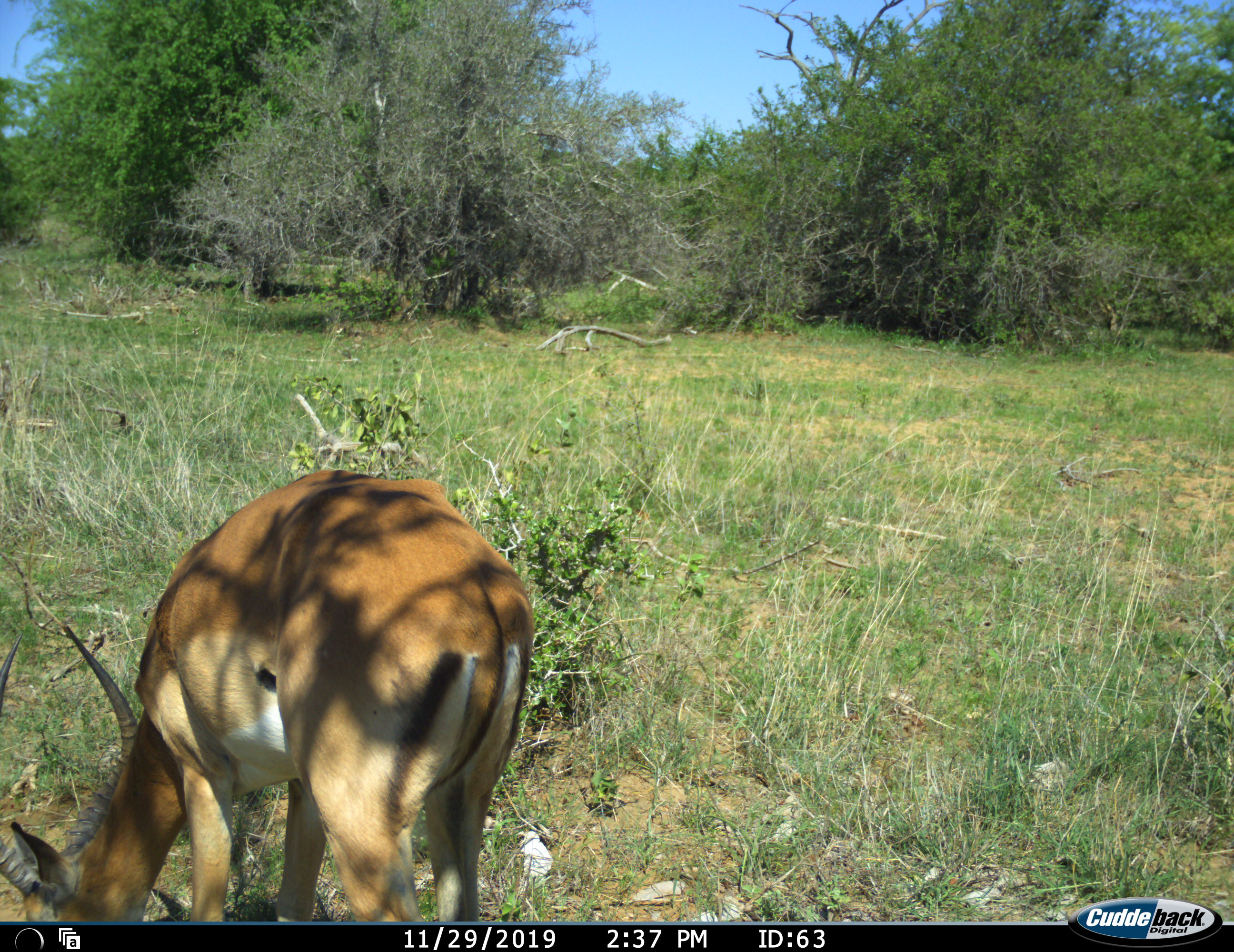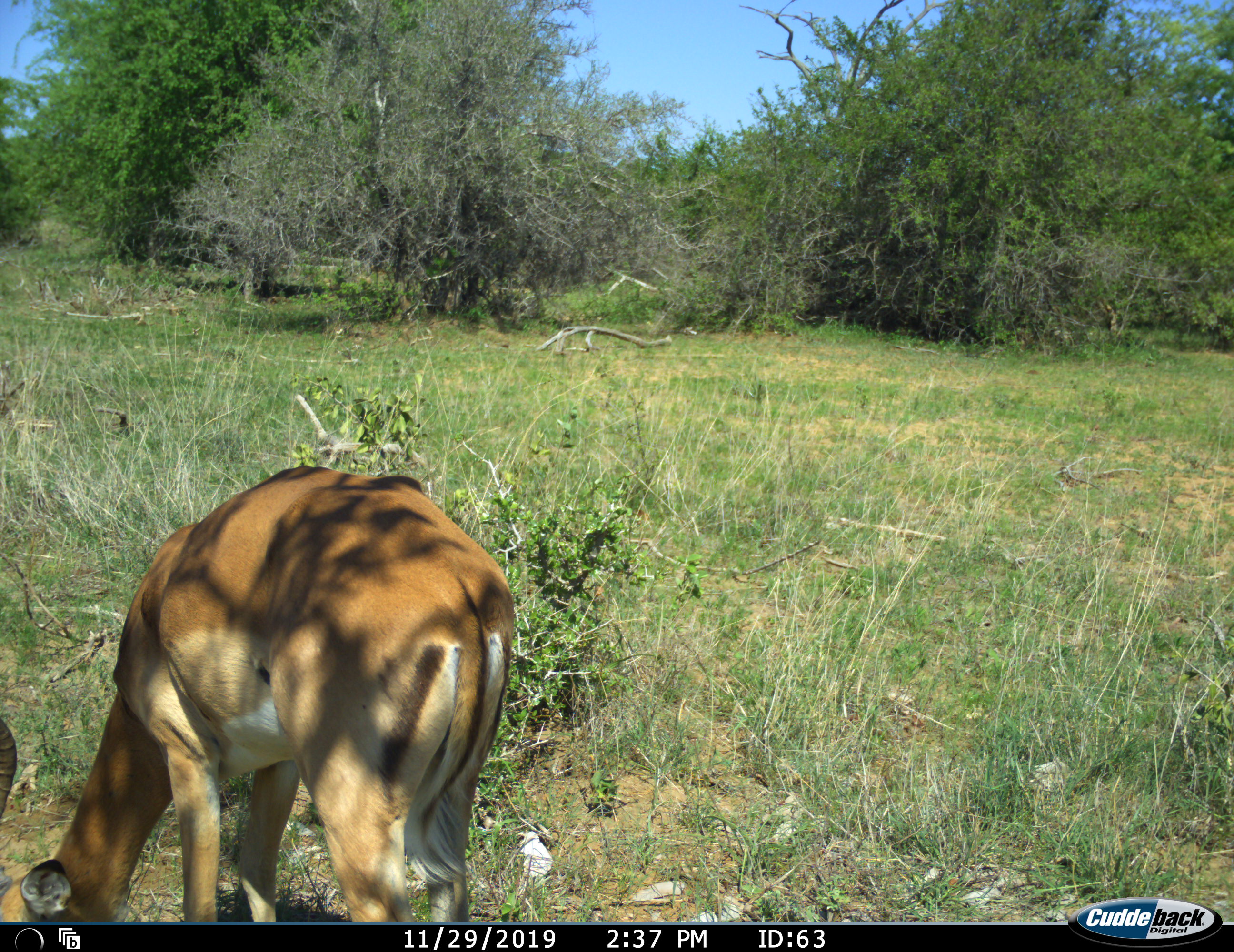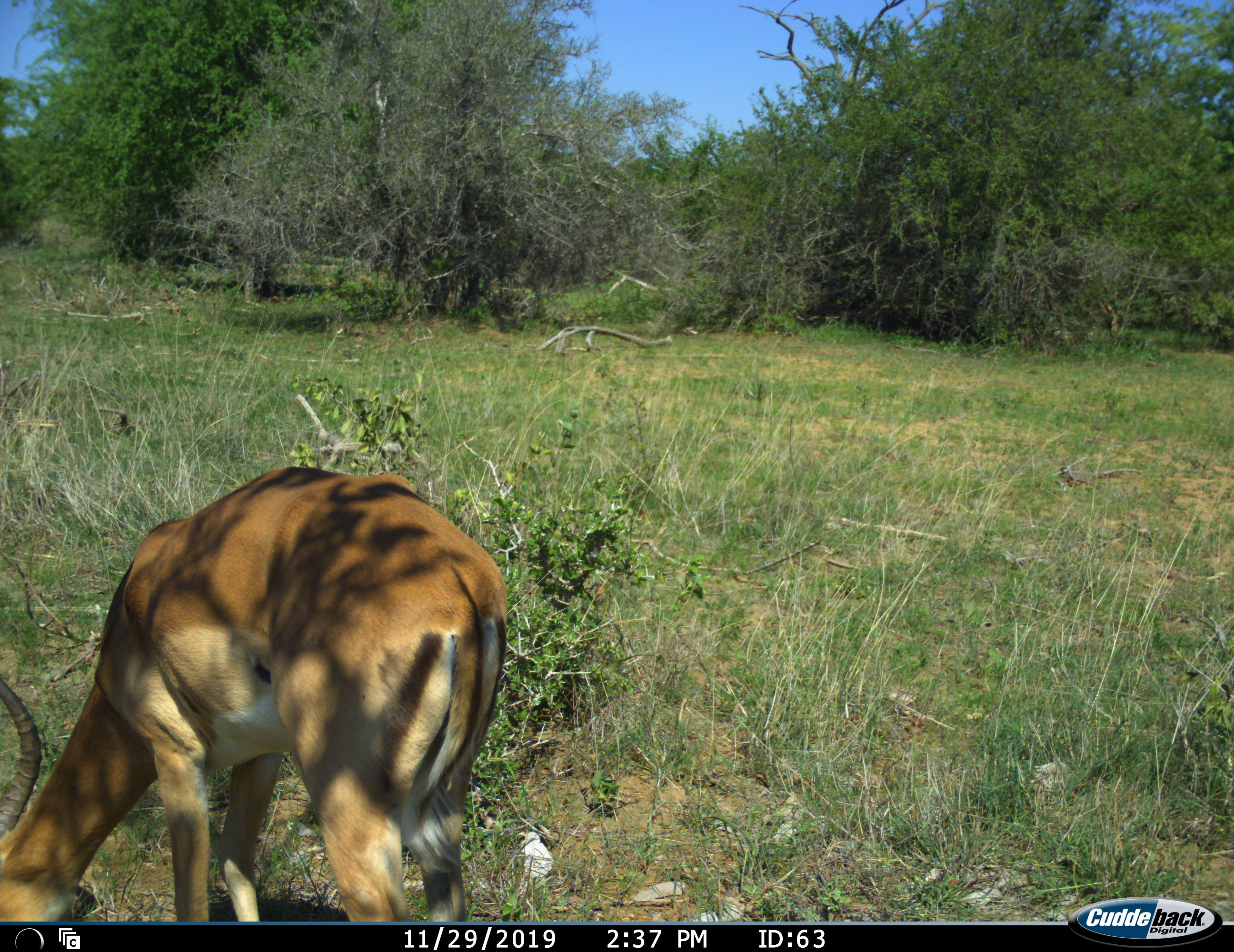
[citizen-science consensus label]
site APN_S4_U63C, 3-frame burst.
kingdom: Animalia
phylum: Chordata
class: Mammalia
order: Artiodactyla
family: Bovidae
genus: Aepyceros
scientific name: Aepyceros melampus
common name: impala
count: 1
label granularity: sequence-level